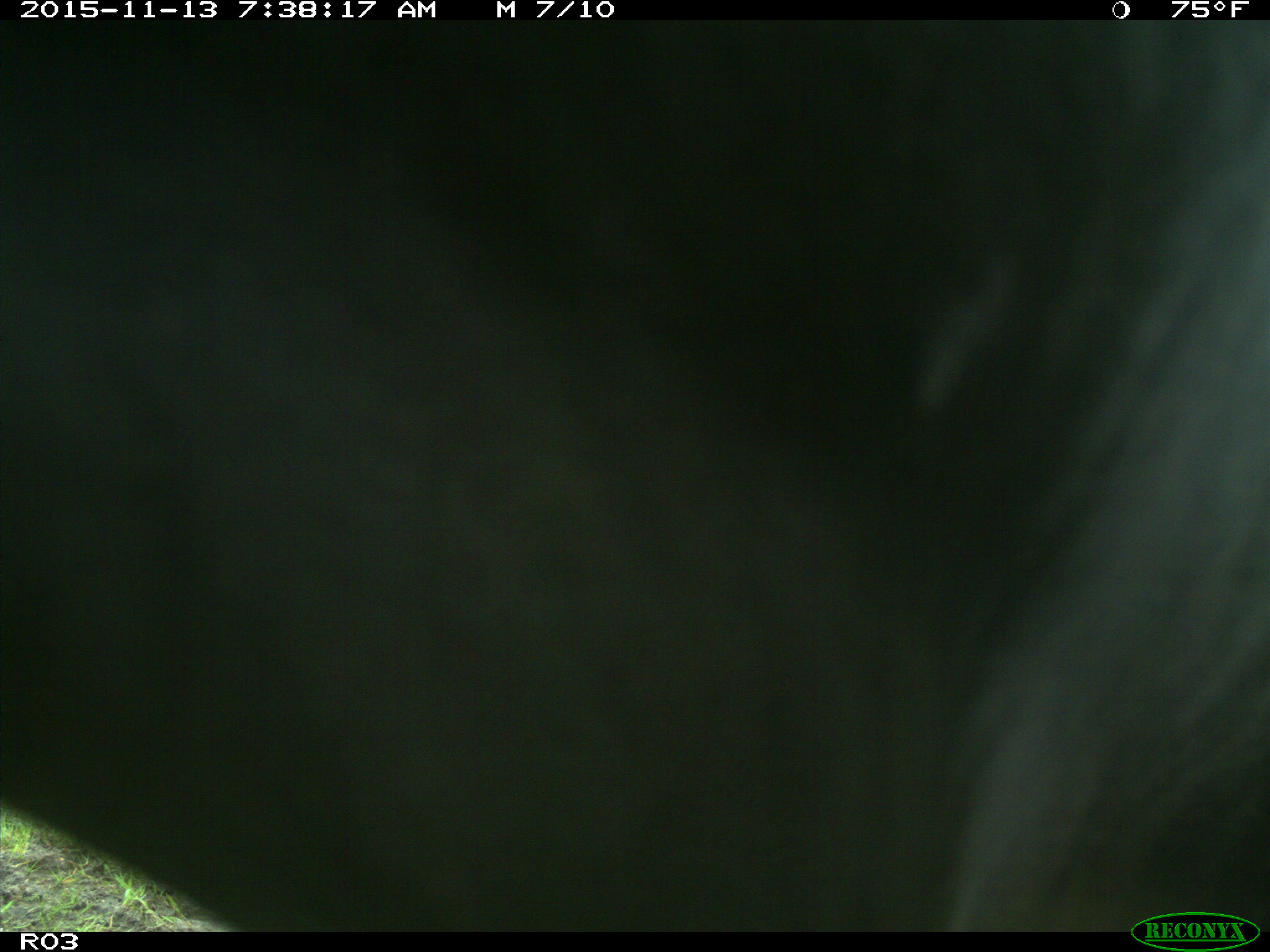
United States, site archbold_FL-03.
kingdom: Animalia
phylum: Chordata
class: Mammalia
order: Artiodactyla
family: Bovidae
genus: Bos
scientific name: Bos taurus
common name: domestic cow